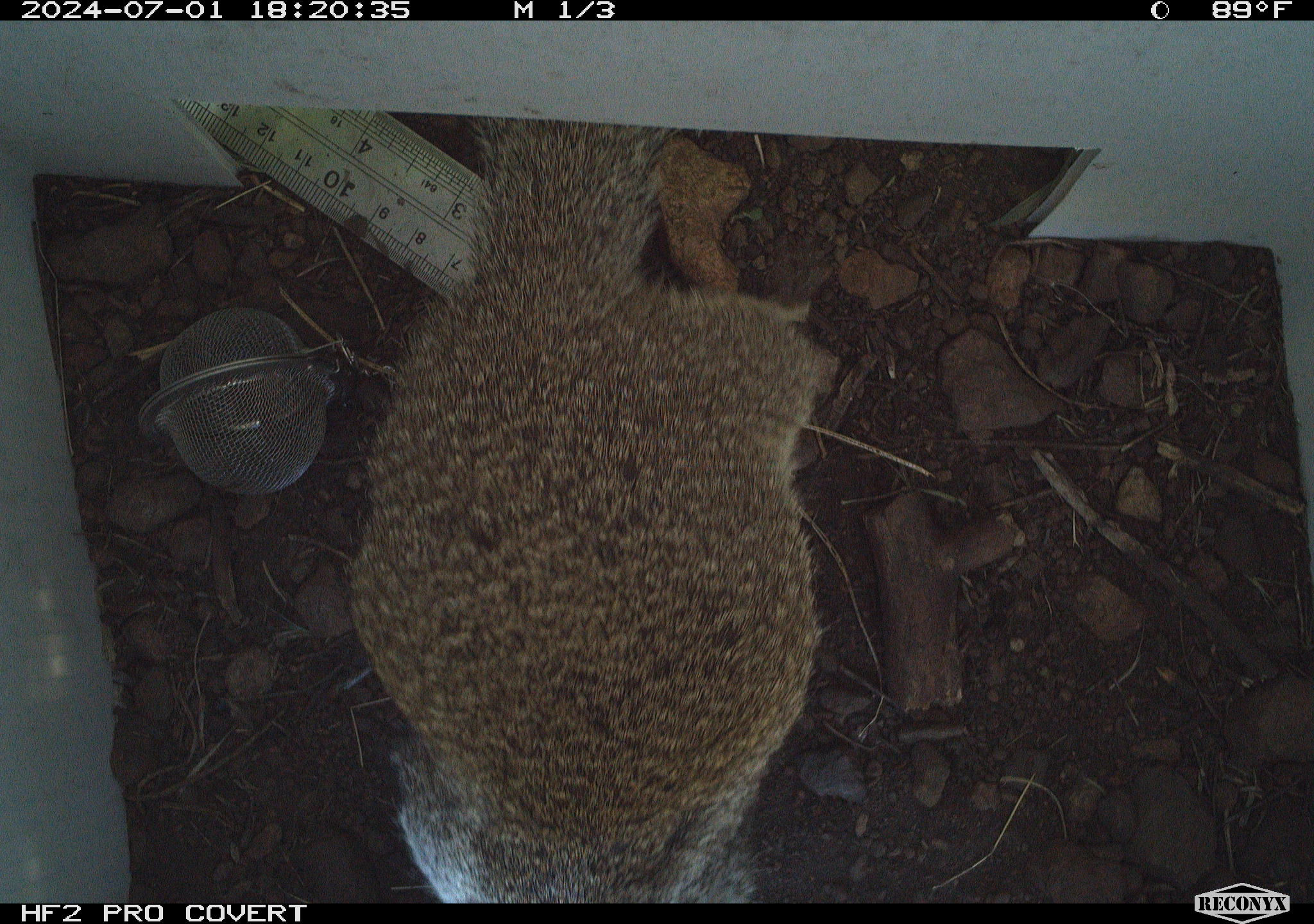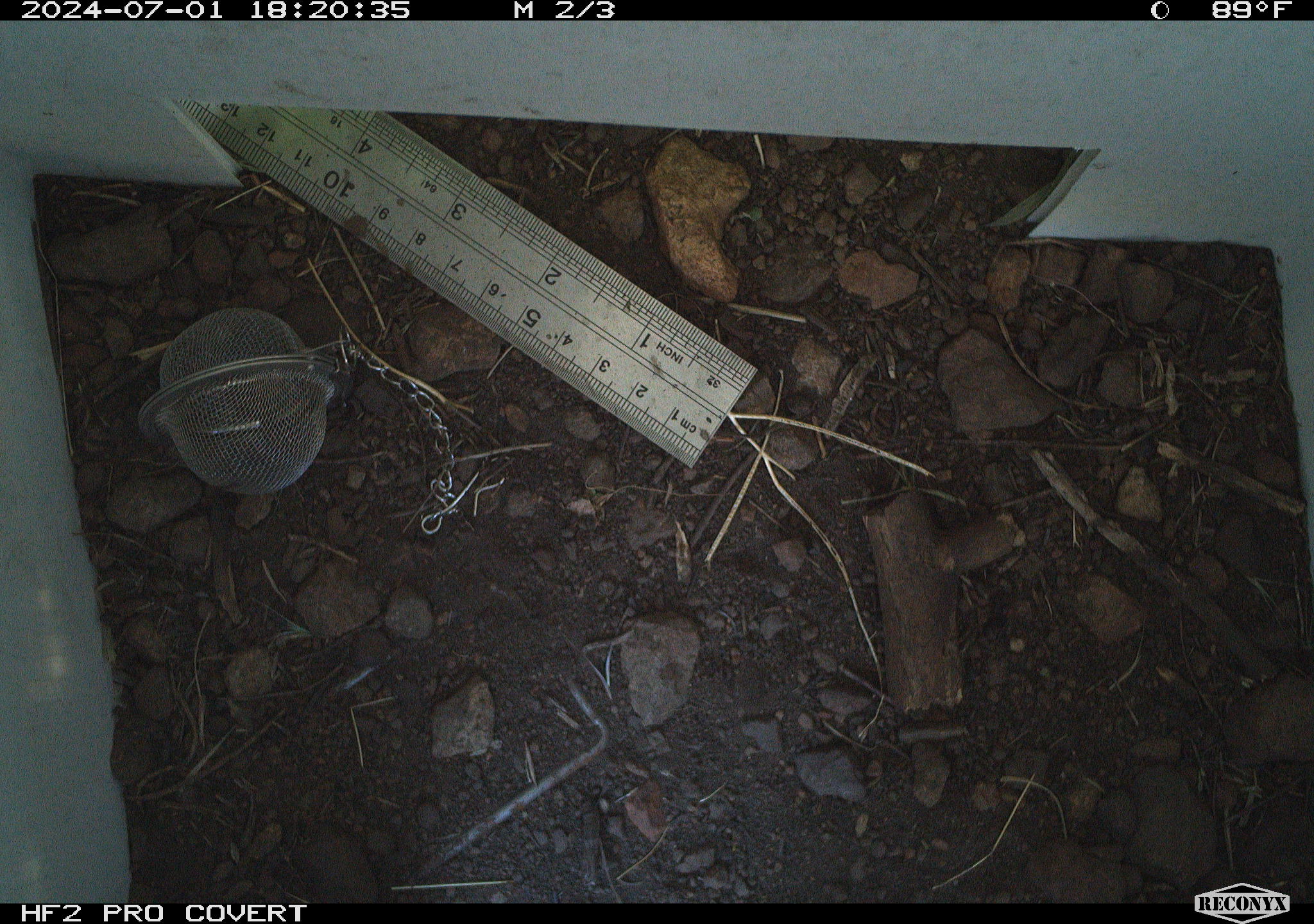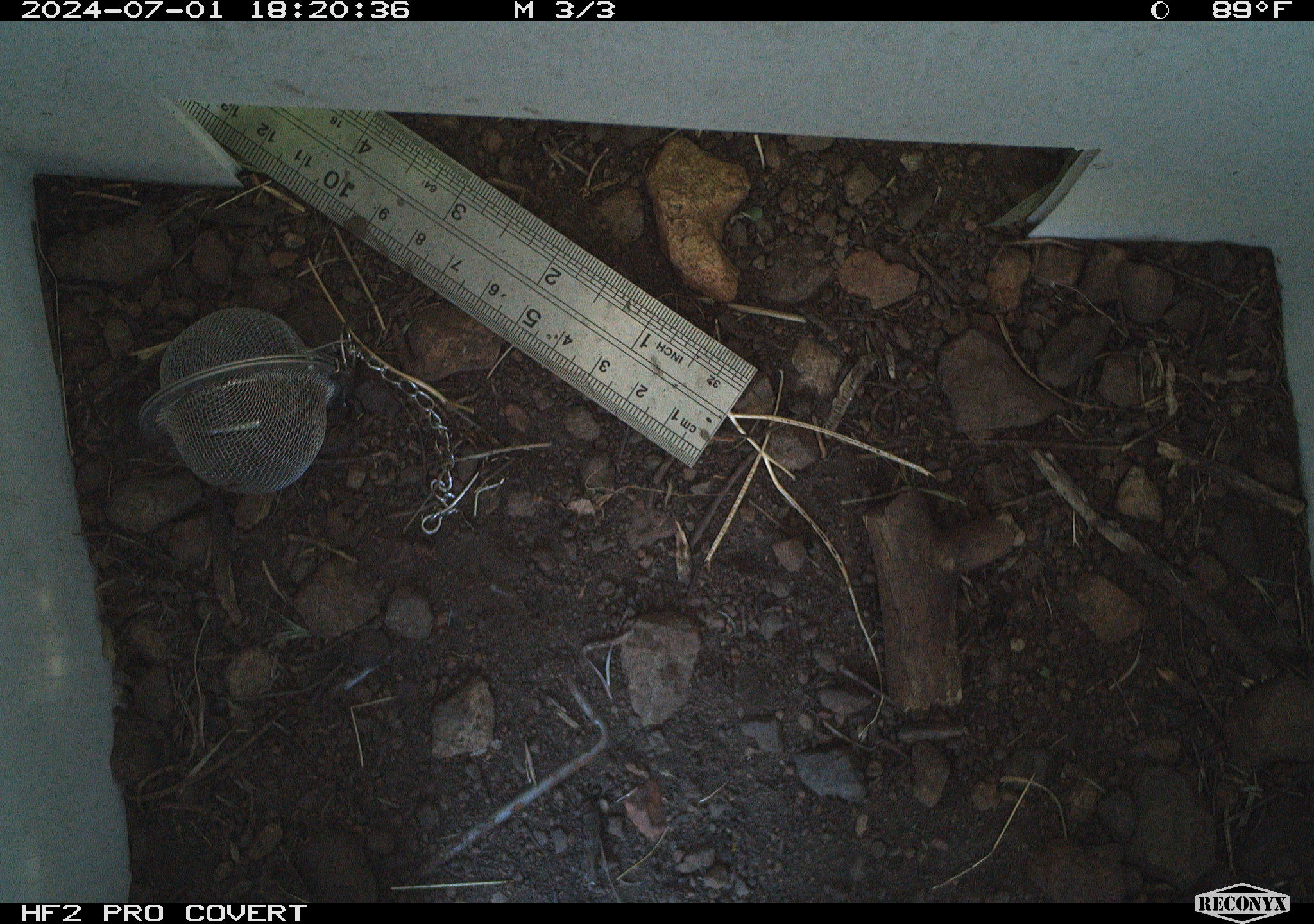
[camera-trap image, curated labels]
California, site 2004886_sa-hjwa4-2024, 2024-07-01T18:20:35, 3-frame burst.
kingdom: Animalia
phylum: Chordata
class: Mammalia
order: Rodentia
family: Sciuridae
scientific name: Sciuridae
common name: squirrels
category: sciuridae family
Sciuridae family (squirrels) (Sciuridae).